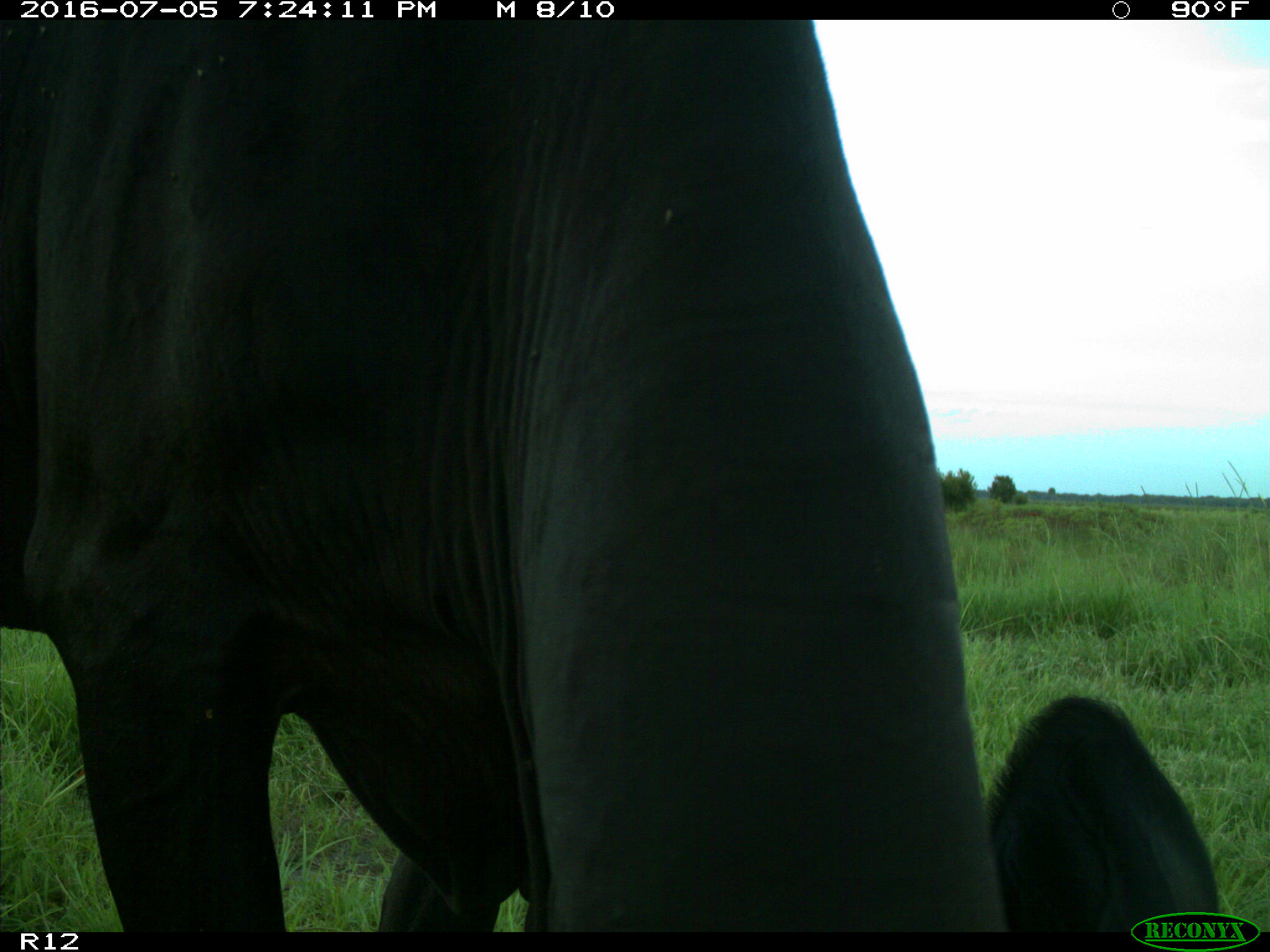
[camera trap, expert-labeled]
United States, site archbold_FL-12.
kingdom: Animalia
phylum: Chordata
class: Mammalia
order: Artiodactyla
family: Bovidae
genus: Bos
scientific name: Bos taurus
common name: domestic cow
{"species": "Bos taurus (domestic cow)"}